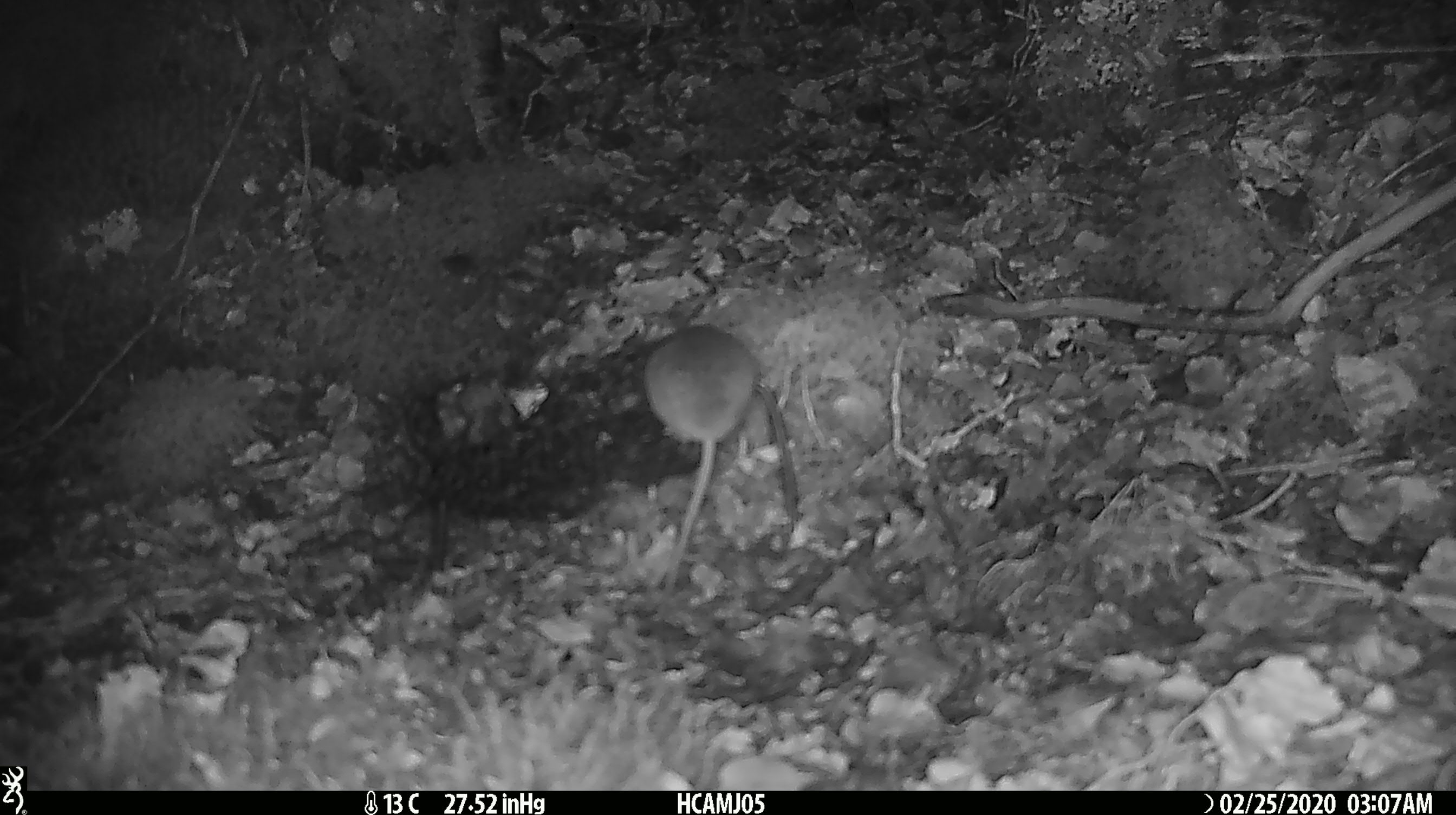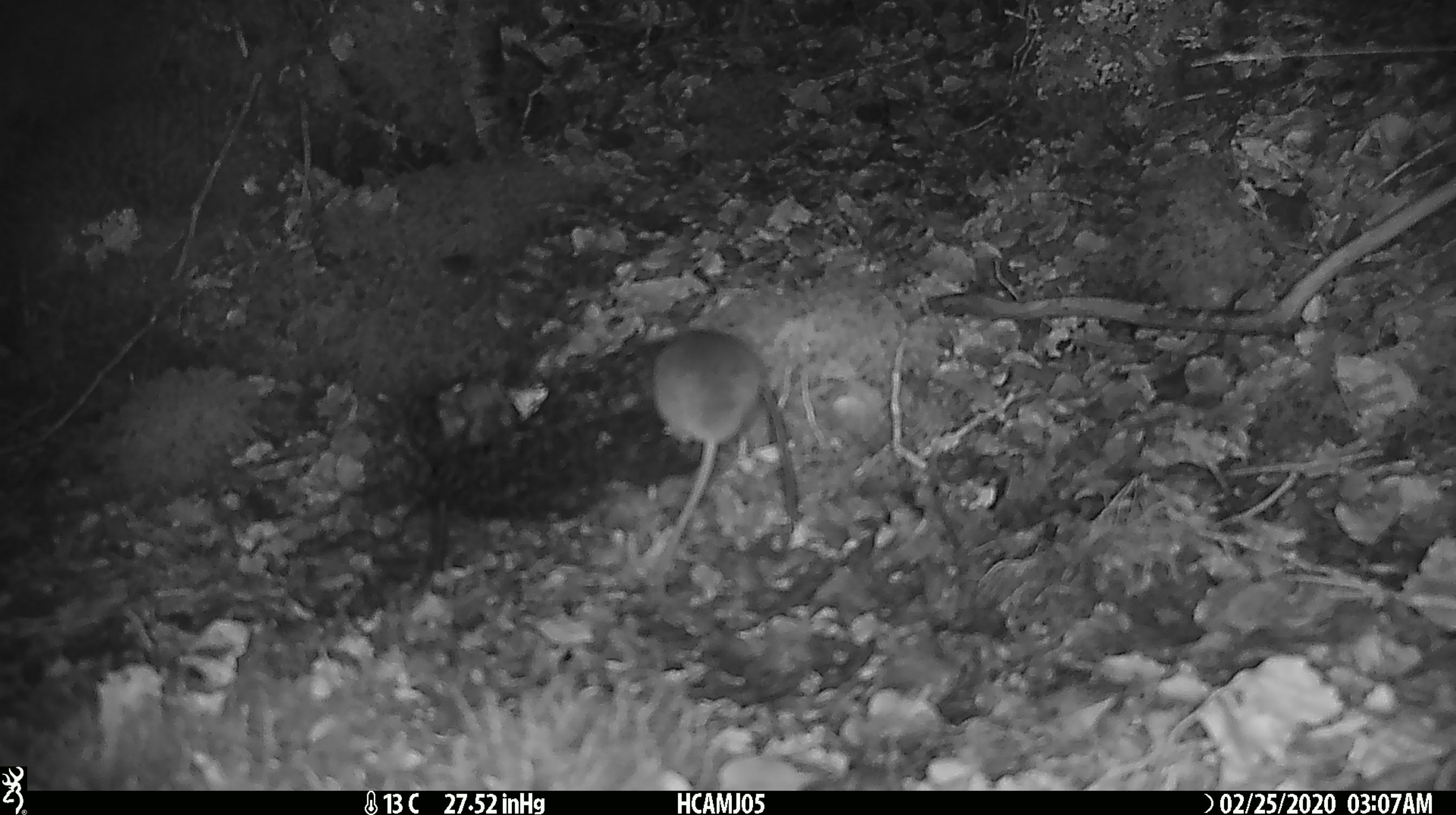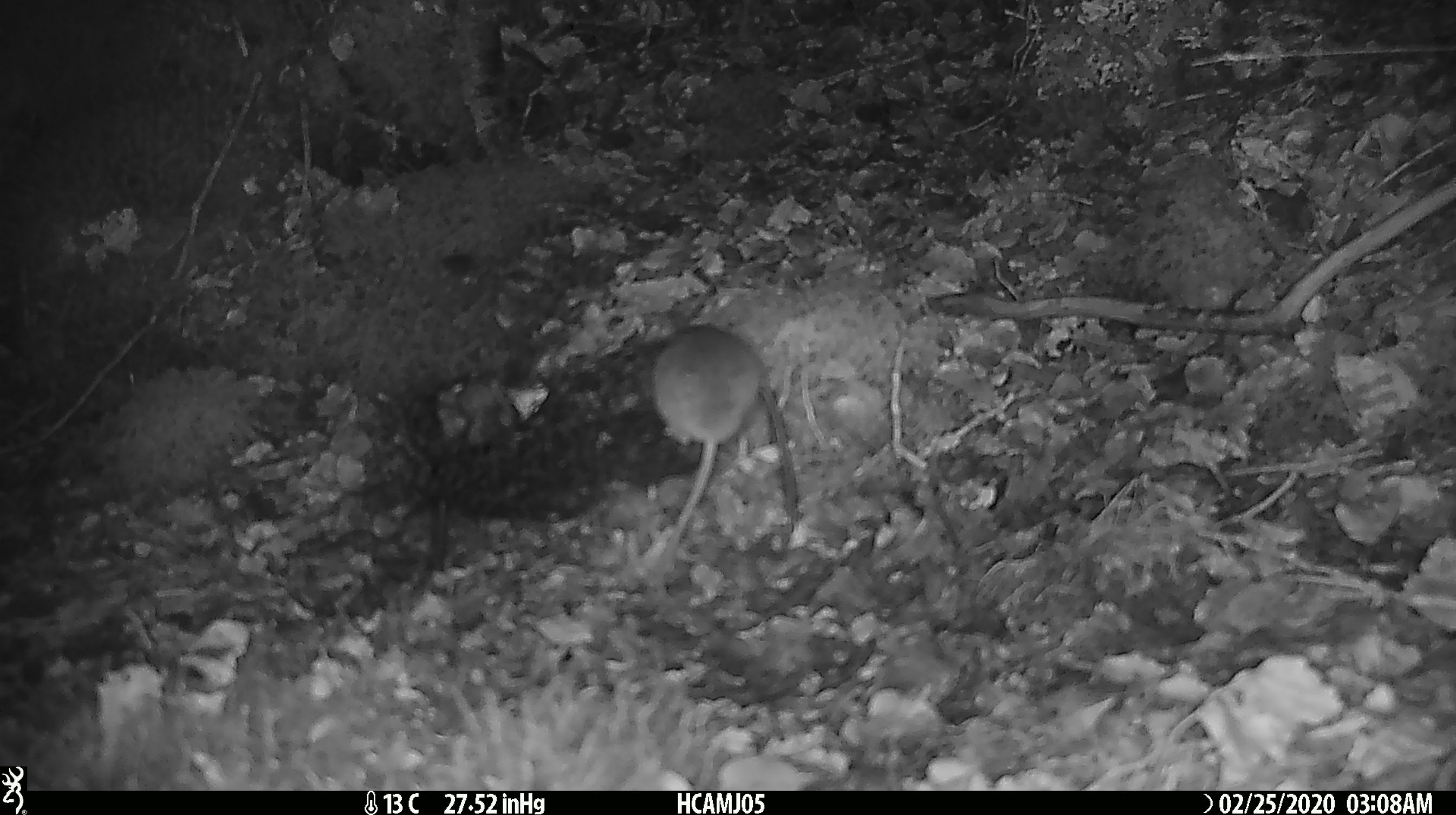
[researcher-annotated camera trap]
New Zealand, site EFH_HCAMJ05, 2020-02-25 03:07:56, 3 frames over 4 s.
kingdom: Animalia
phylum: Chordata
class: Mammalia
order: Rodentia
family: Muridae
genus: Mus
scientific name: Mus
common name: mouse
Mouse (Mus).